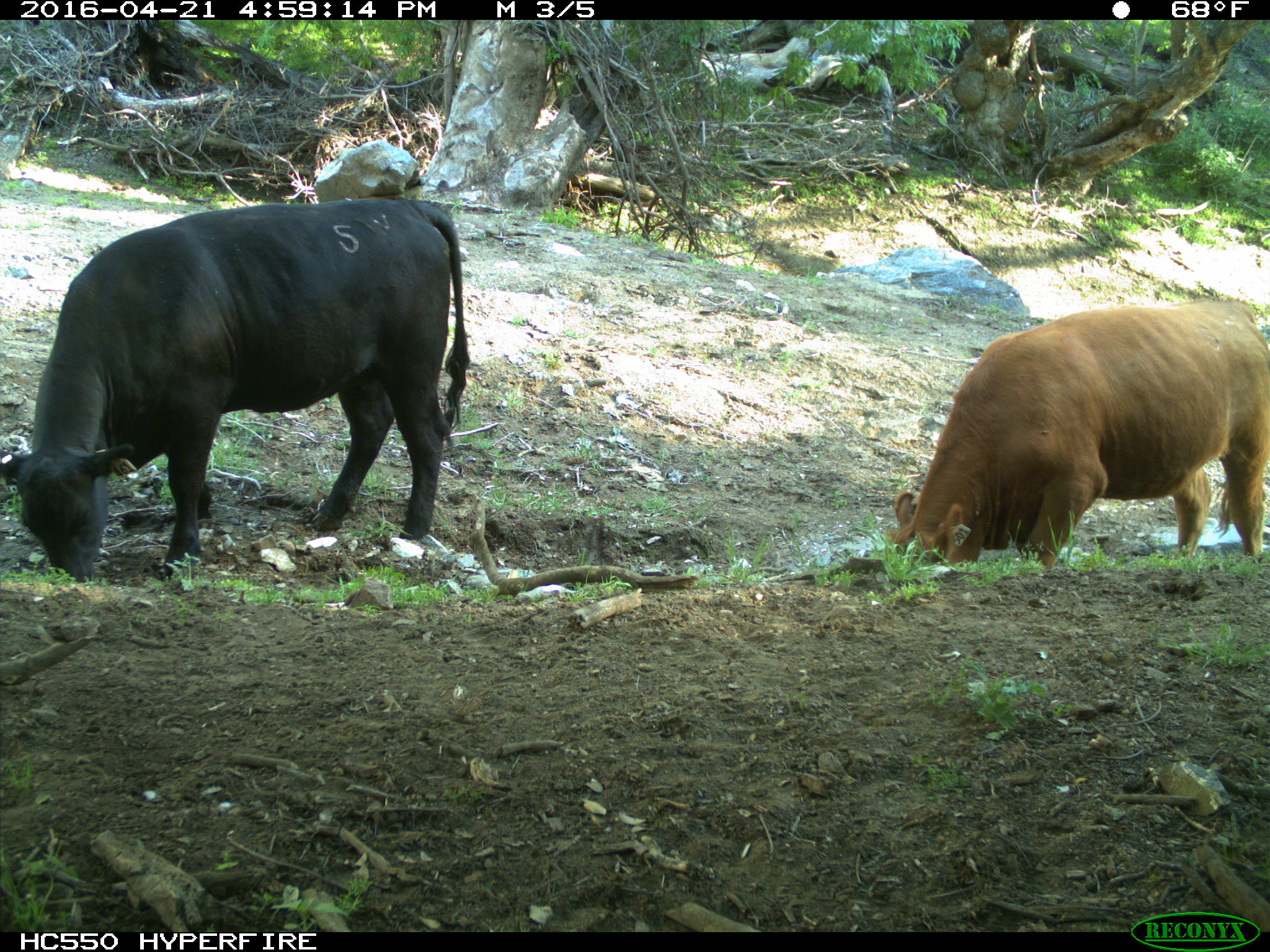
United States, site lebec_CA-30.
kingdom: Animalia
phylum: Chordata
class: Mammalia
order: Artiodactyla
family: Bovidae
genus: Bos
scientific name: Bos taurus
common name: domestic cow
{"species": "Bos taurus (domestic cow)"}